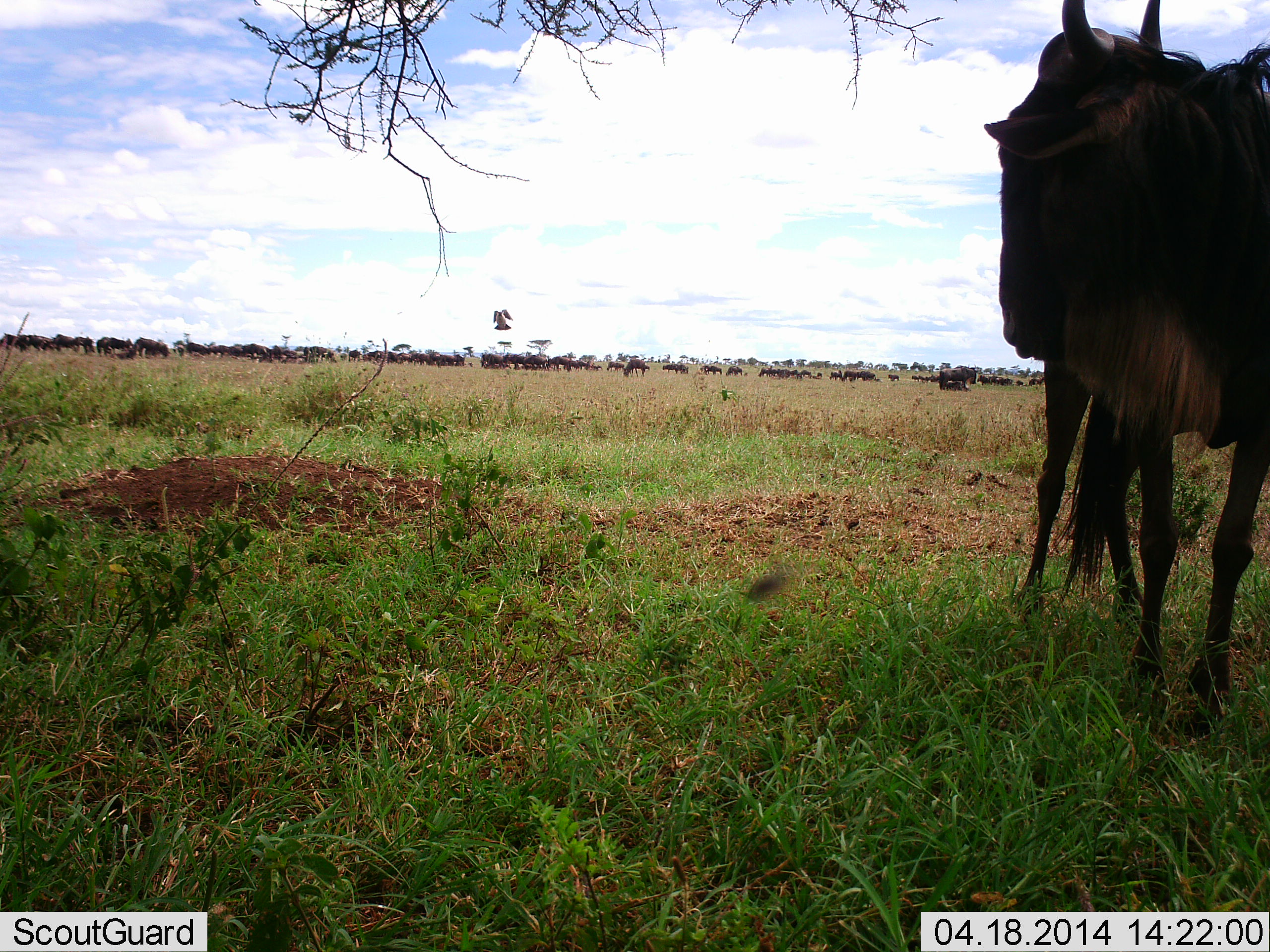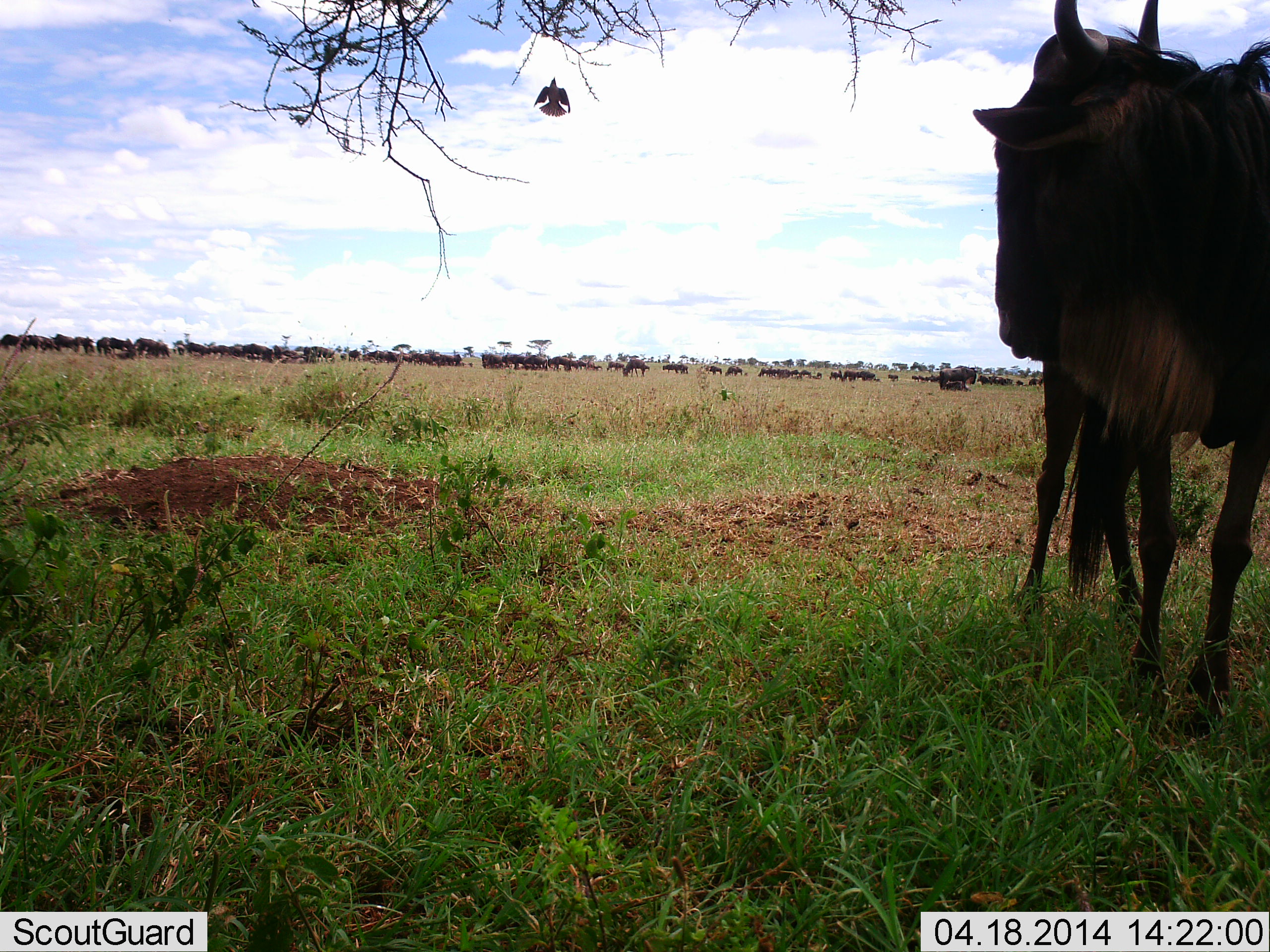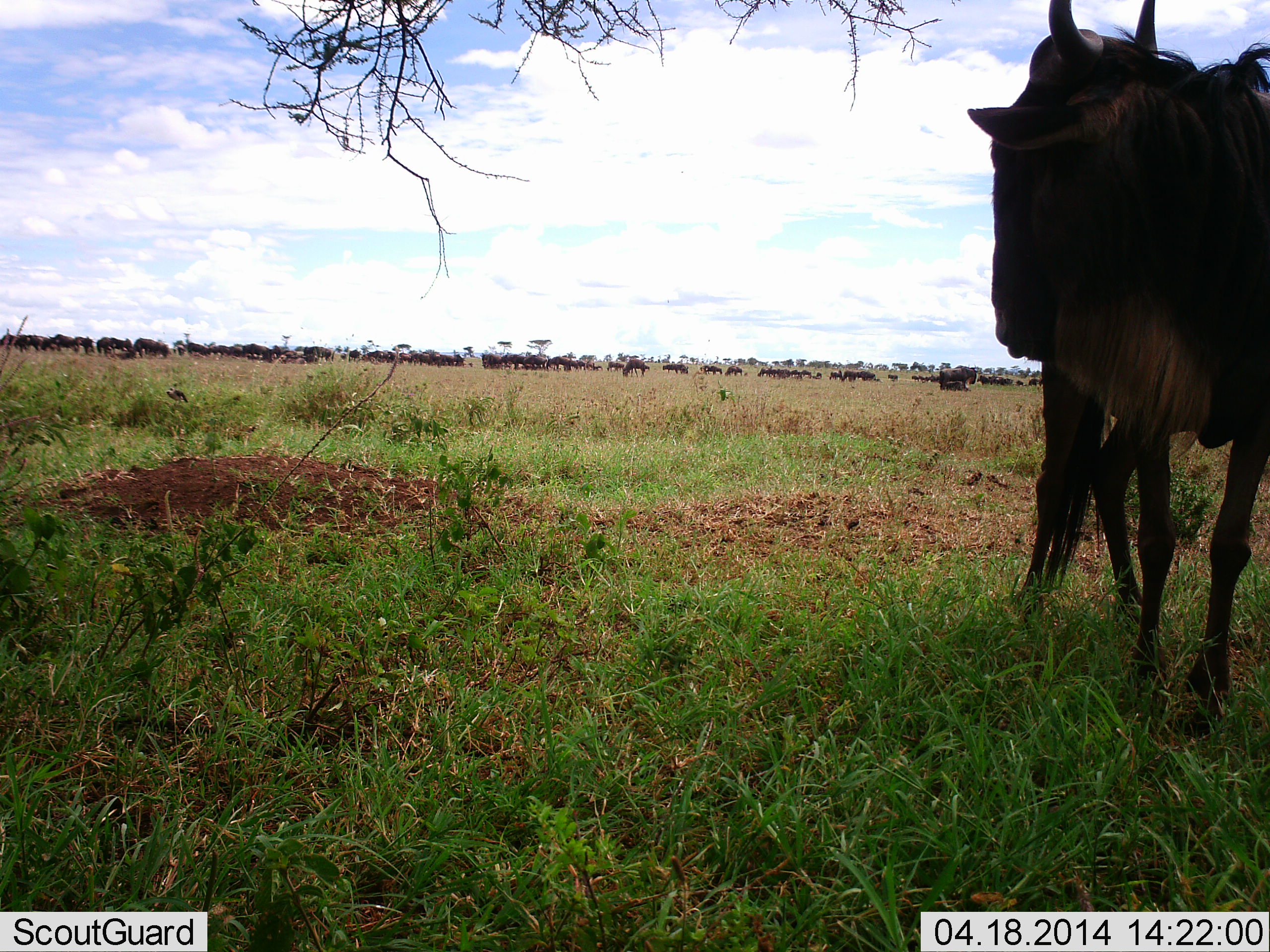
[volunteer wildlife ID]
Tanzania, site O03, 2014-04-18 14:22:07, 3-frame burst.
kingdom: Animalia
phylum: Chordata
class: Mammalia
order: Artiodactyla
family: Bovidae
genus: Connochaetes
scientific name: Connochaetes taurinus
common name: blue wildebeest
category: wildebeest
Wildebeest (blue wildebeest) (Connochaetes taurinus), count 51+. Behavior (volunteer vote fractions): standing 89%, resting 16%, moving 11%, interacting 5%. Young present (vote fraction): 0%. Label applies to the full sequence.